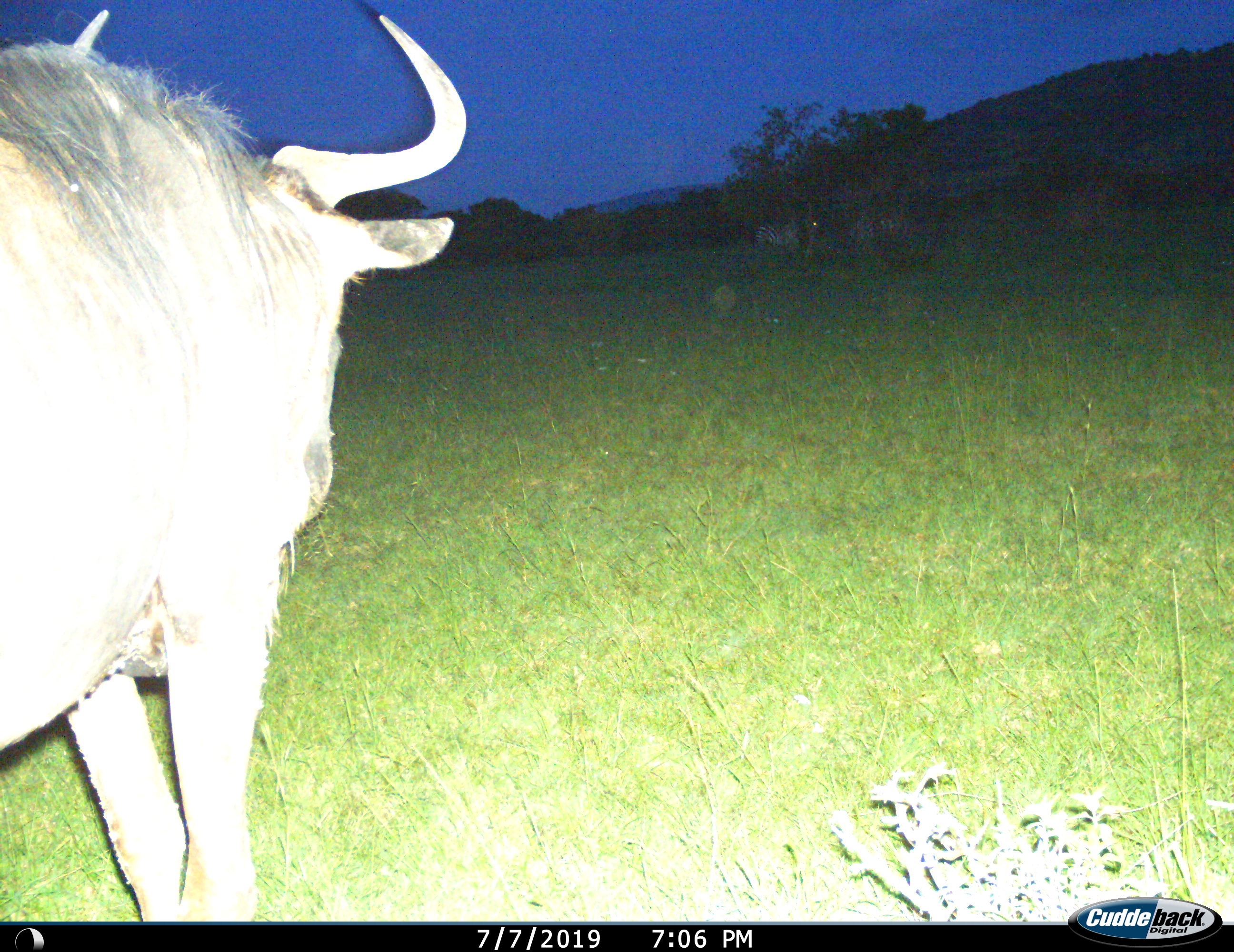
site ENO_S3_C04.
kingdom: Animalia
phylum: Chordata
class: Mammalia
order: Artiodactyla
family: Bovidae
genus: Connochaetes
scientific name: Connochaetes taurinus taurinus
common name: blue wildebeest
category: wildebeestblue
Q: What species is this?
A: Wildebeestblue (blue wildebeest) (Connochaetes taurinus taurinus).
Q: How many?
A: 1.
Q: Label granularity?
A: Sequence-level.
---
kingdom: Animalia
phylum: Chordata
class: Mammalia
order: Perissodactyla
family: Equidae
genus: Equus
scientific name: Equus quagga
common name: plains zebra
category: zebraplains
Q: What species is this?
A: Zebraplains (plains zebra) (Equus quagga).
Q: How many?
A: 1.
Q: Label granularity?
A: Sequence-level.